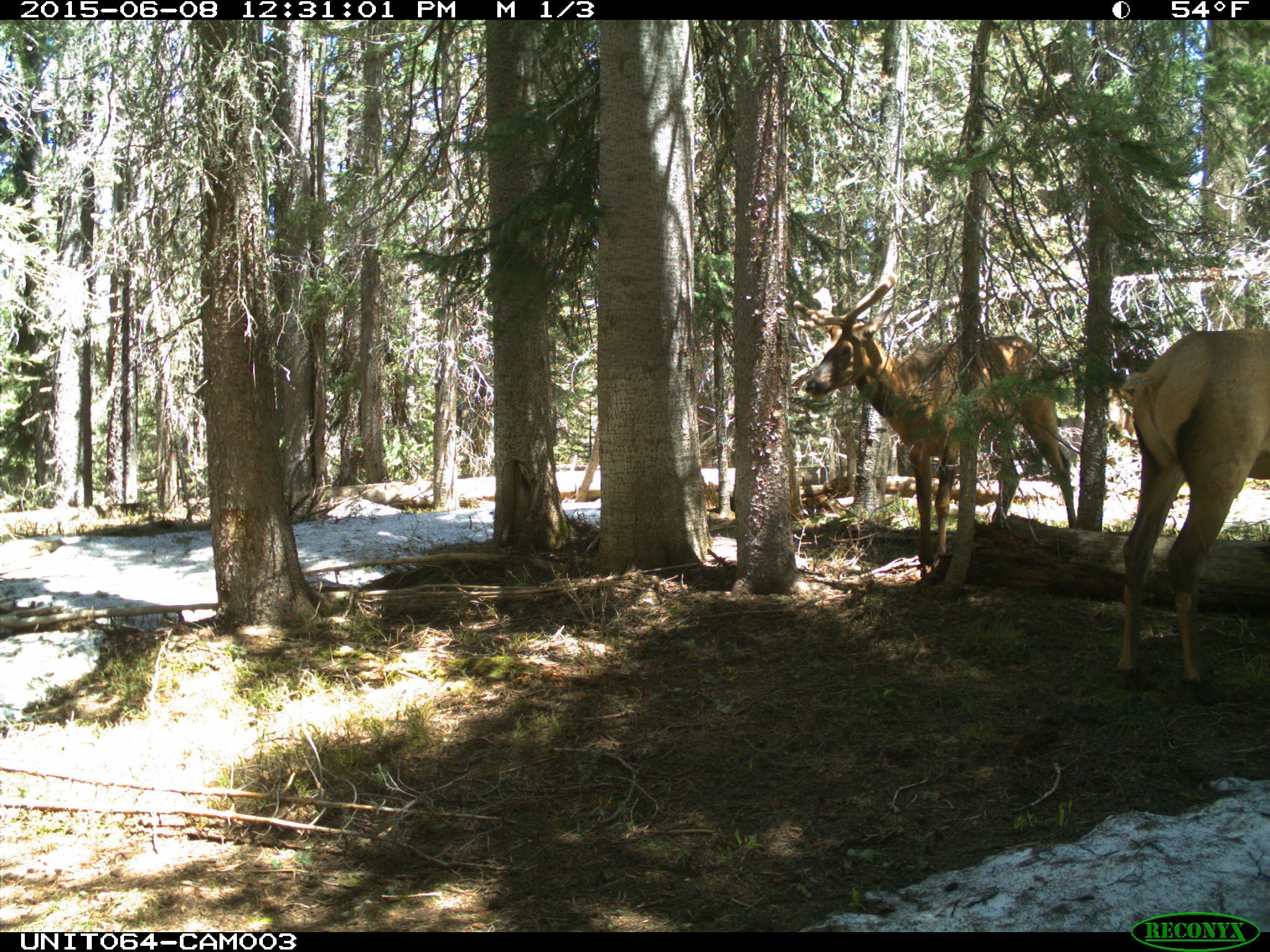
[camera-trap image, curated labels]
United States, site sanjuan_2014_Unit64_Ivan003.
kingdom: Animalia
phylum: Chordata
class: Mammalia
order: Artiodactyla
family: Cervidae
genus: Cervus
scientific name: Cervus elaphus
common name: red deer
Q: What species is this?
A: Cervus elaphus (red deer).